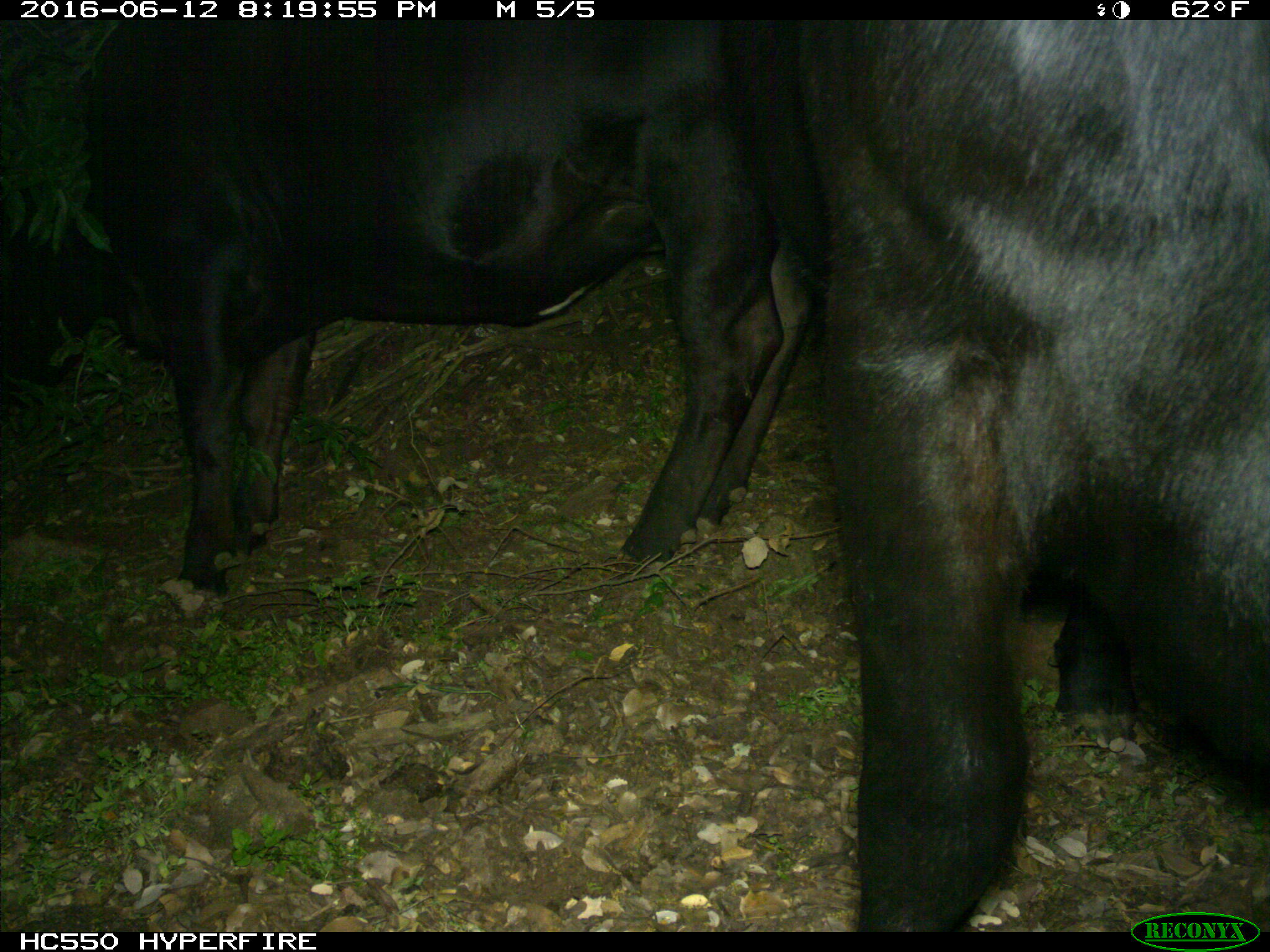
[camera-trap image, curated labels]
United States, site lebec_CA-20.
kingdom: Animalia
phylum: Chordata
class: Mammalia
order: Artiodactyla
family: Bovidae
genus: Bos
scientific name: Bos taurus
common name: domestic cow